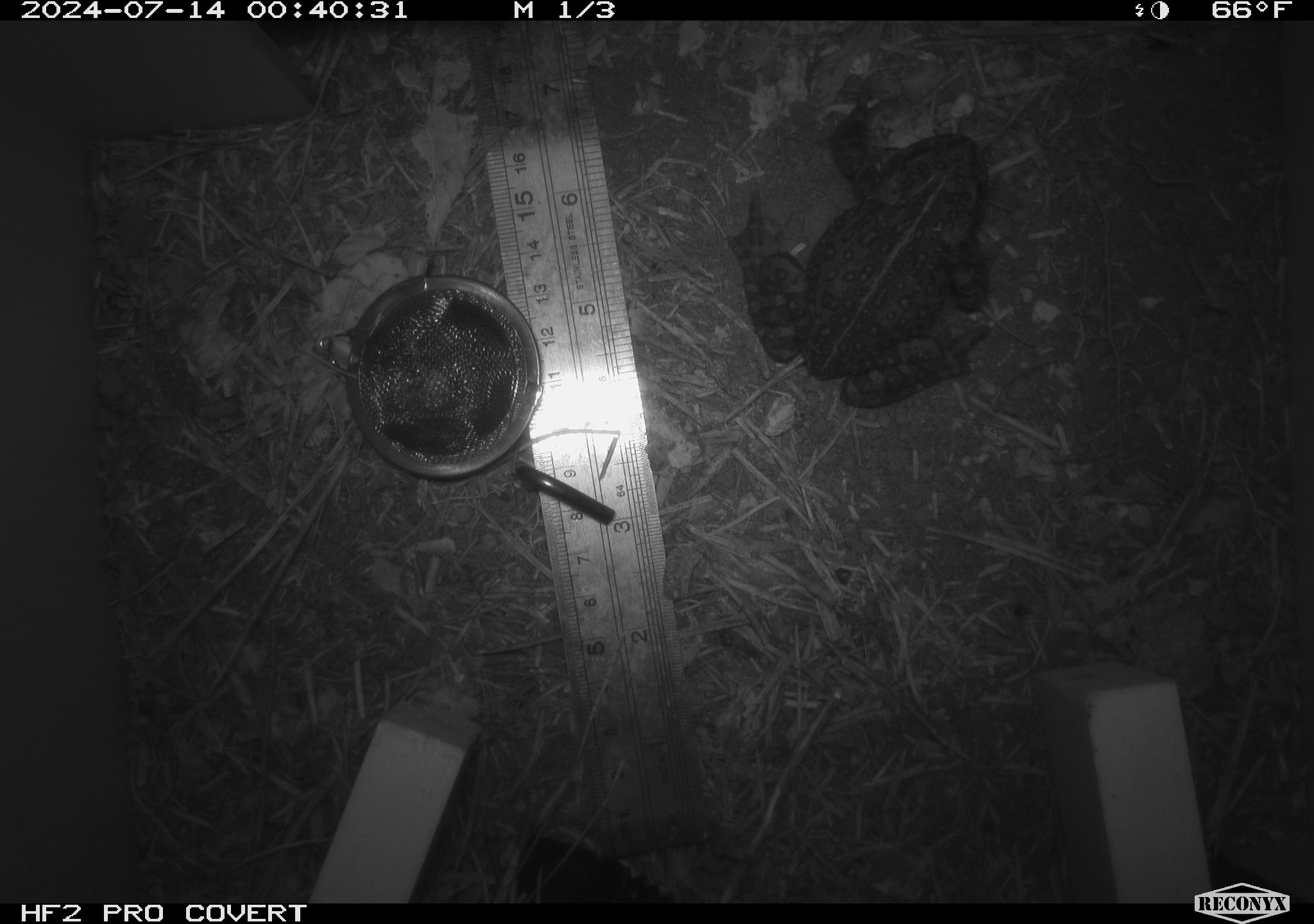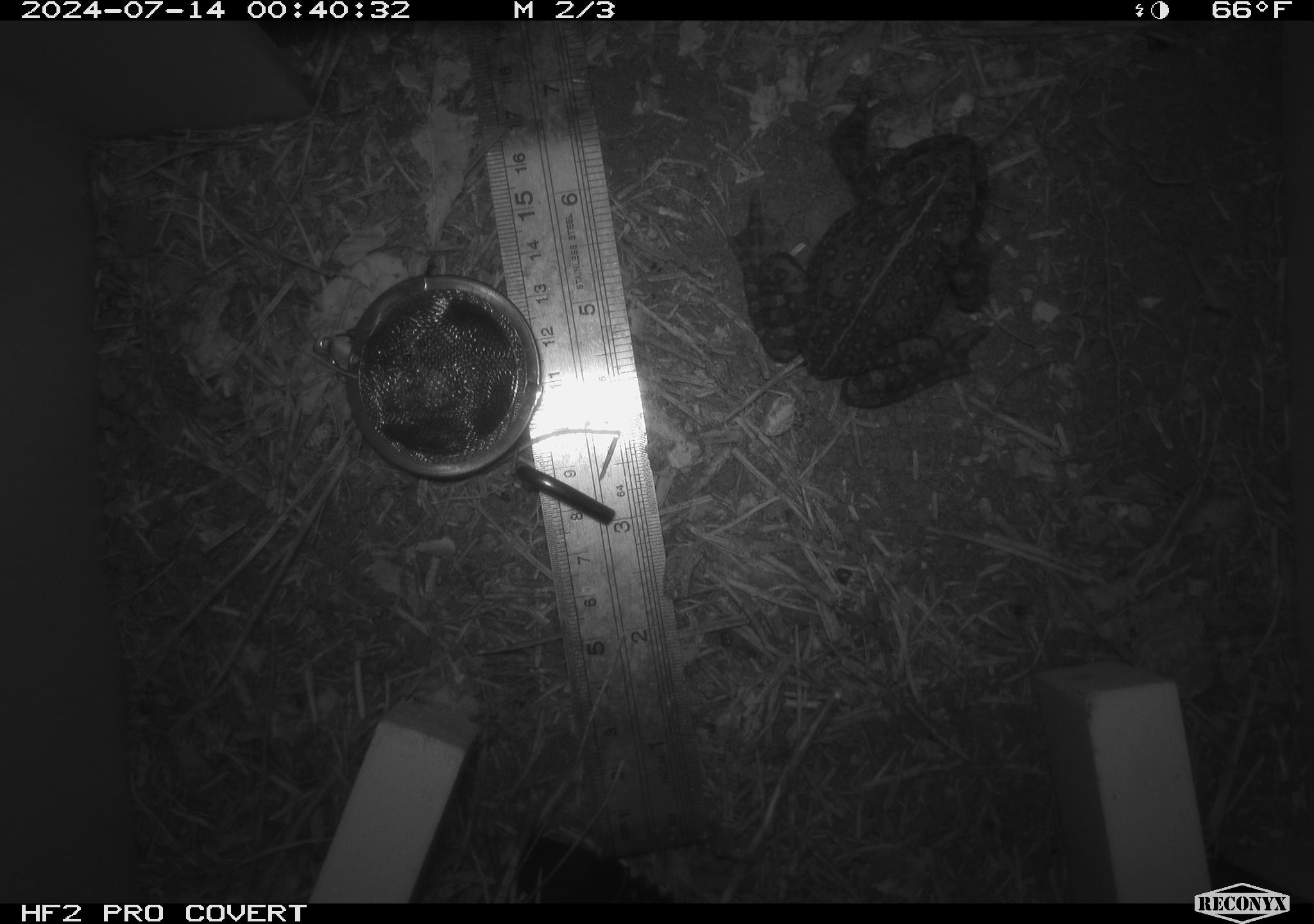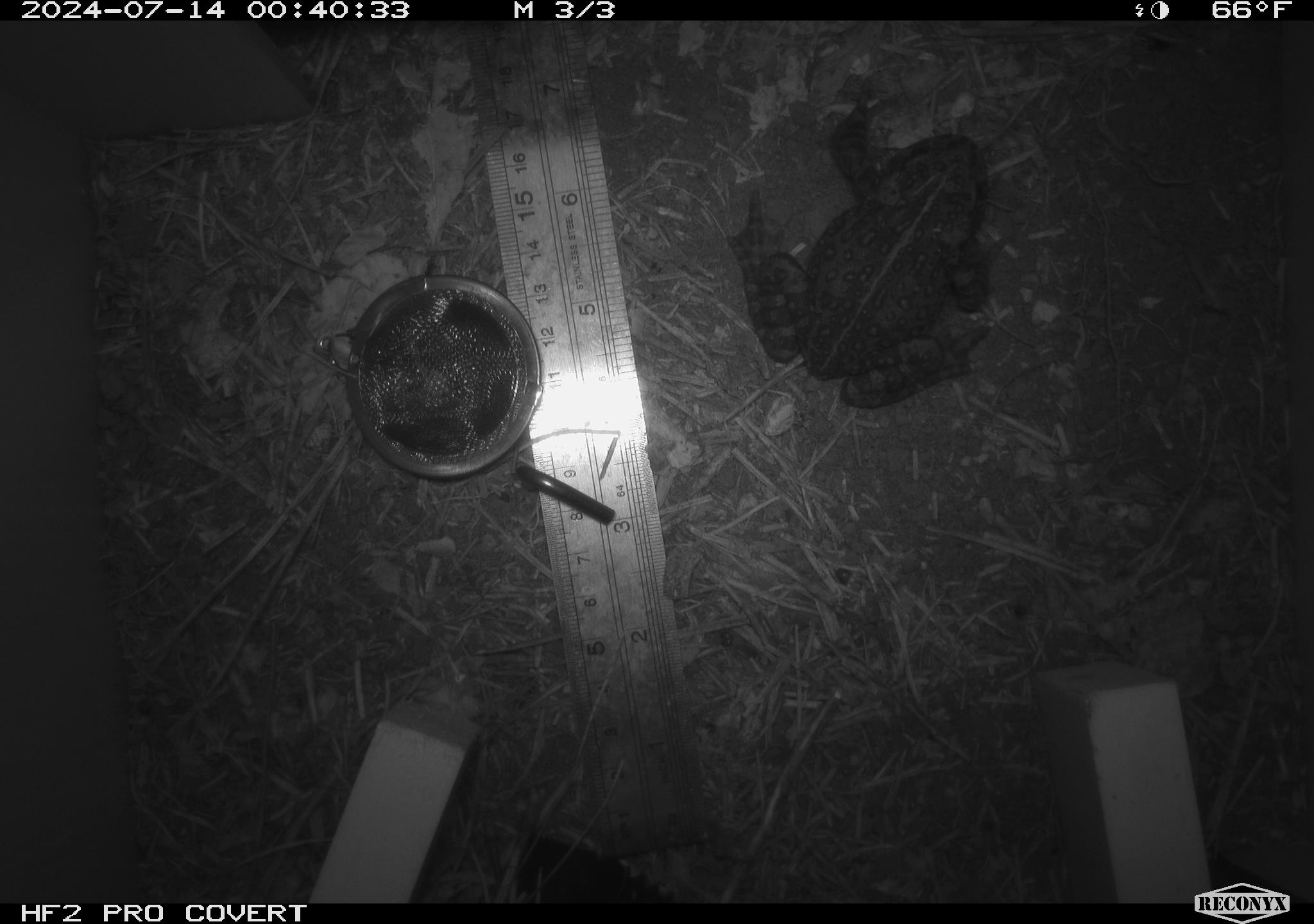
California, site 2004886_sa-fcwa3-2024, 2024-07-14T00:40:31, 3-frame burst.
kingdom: Animalia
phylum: Chordata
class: Amphibia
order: Anura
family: Bufonidae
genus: Anaxyrus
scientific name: Anaxyrus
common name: north american toads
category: anaxyrus species